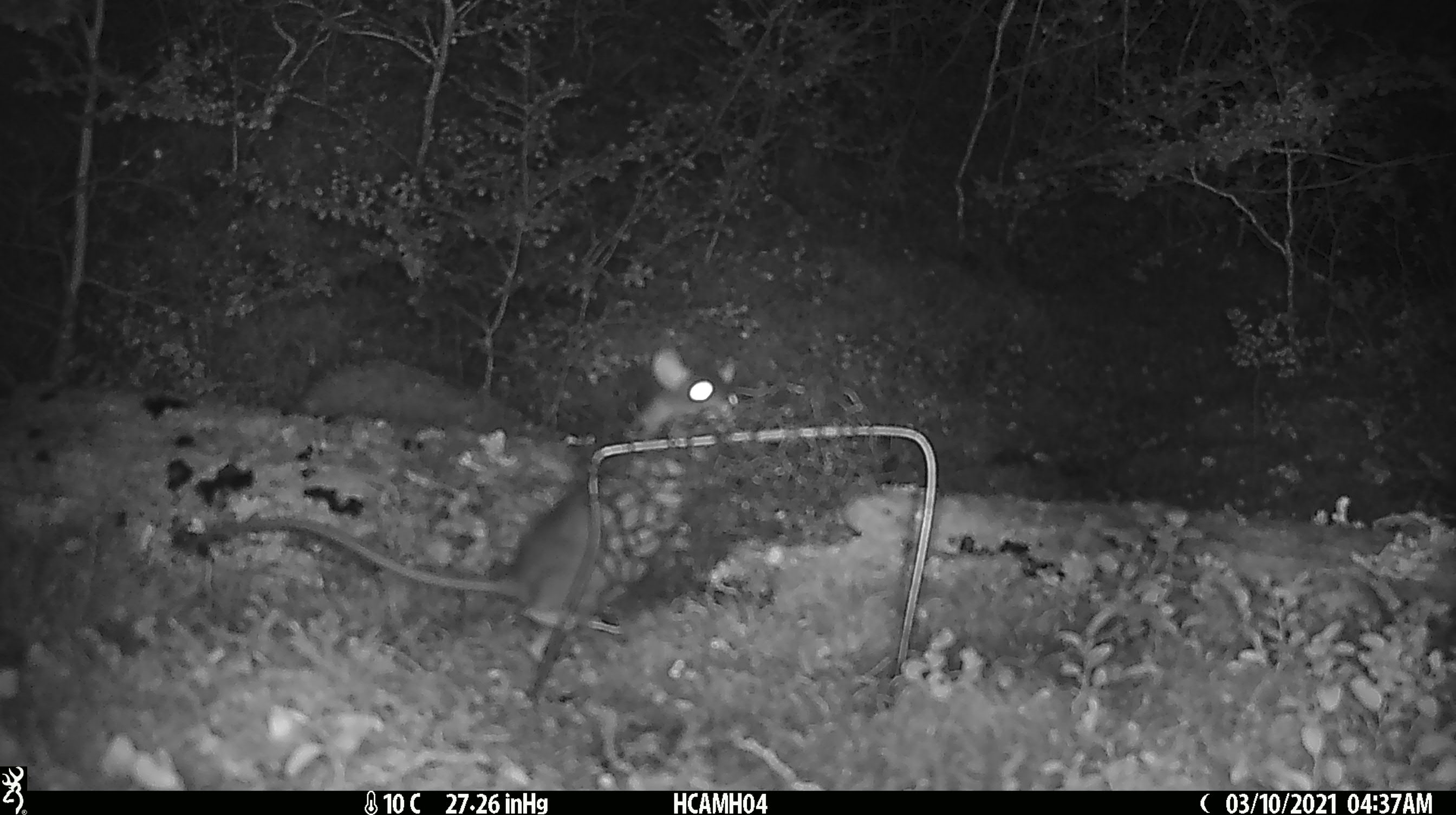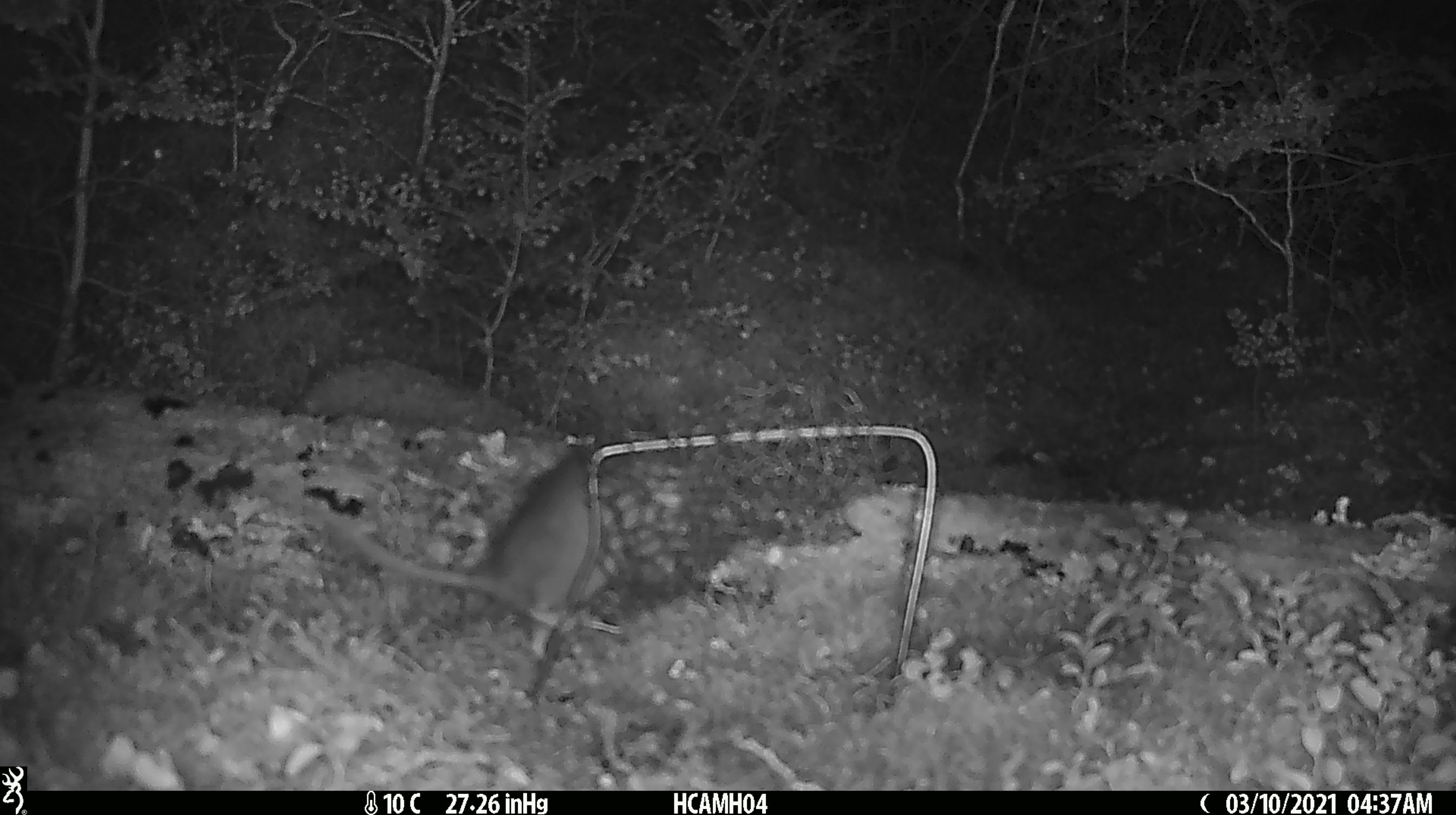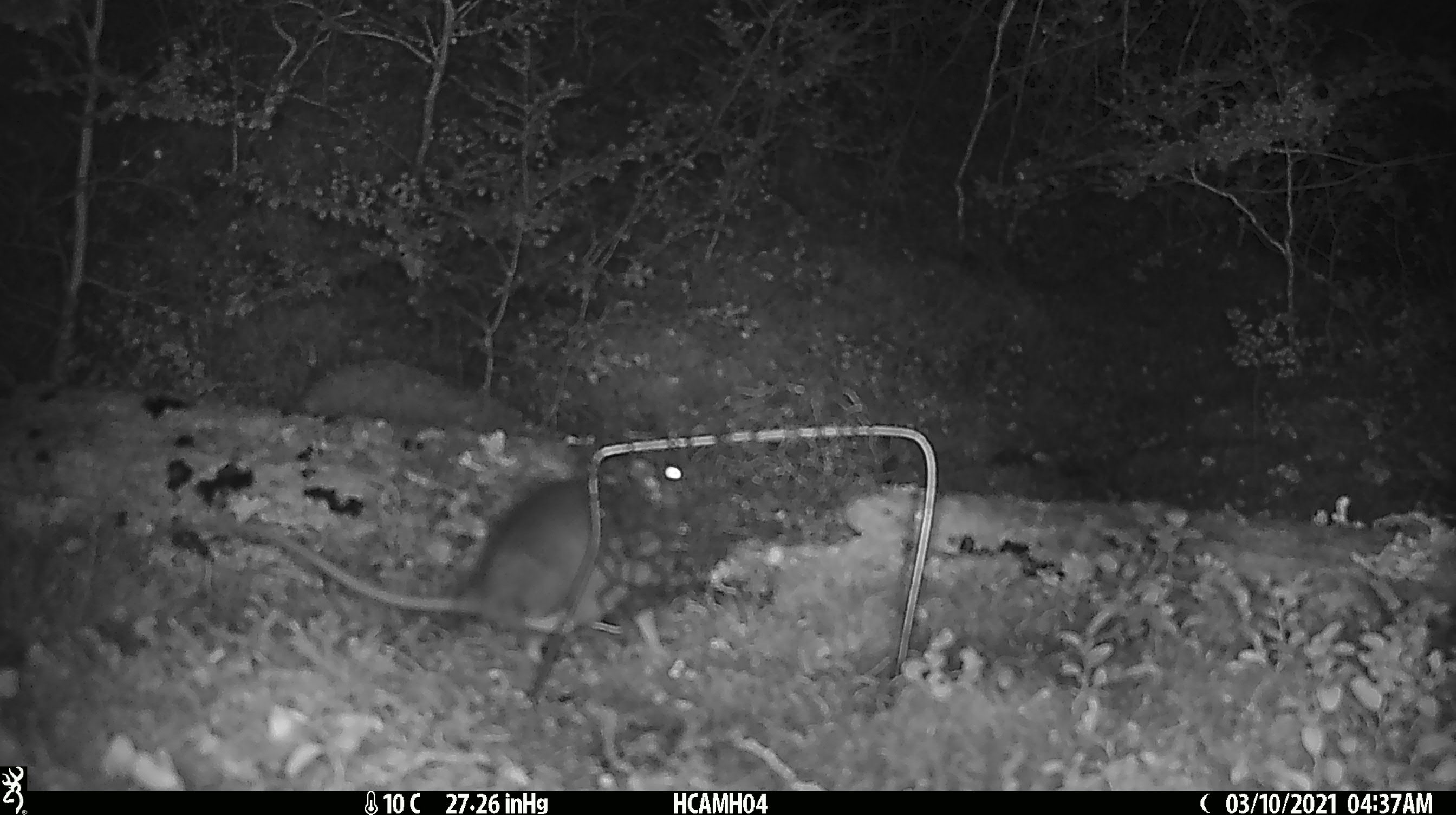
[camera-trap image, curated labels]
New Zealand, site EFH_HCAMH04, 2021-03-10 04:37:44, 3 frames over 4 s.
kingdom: Animalia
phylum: Chordata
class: Mammalia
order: Rodentia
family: Muridae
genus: Rattus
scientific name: Rattus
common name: rat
Rat (Rattus).